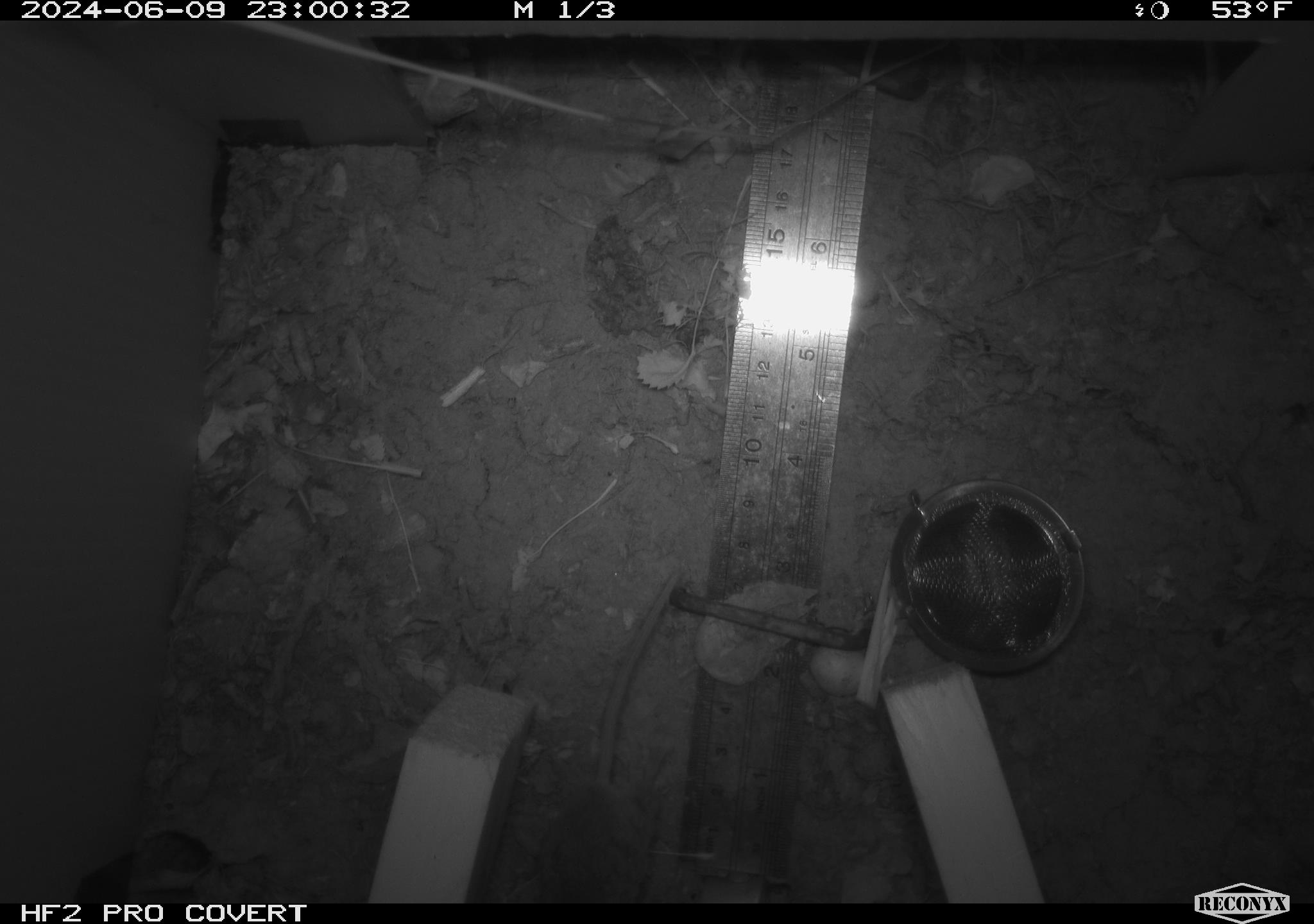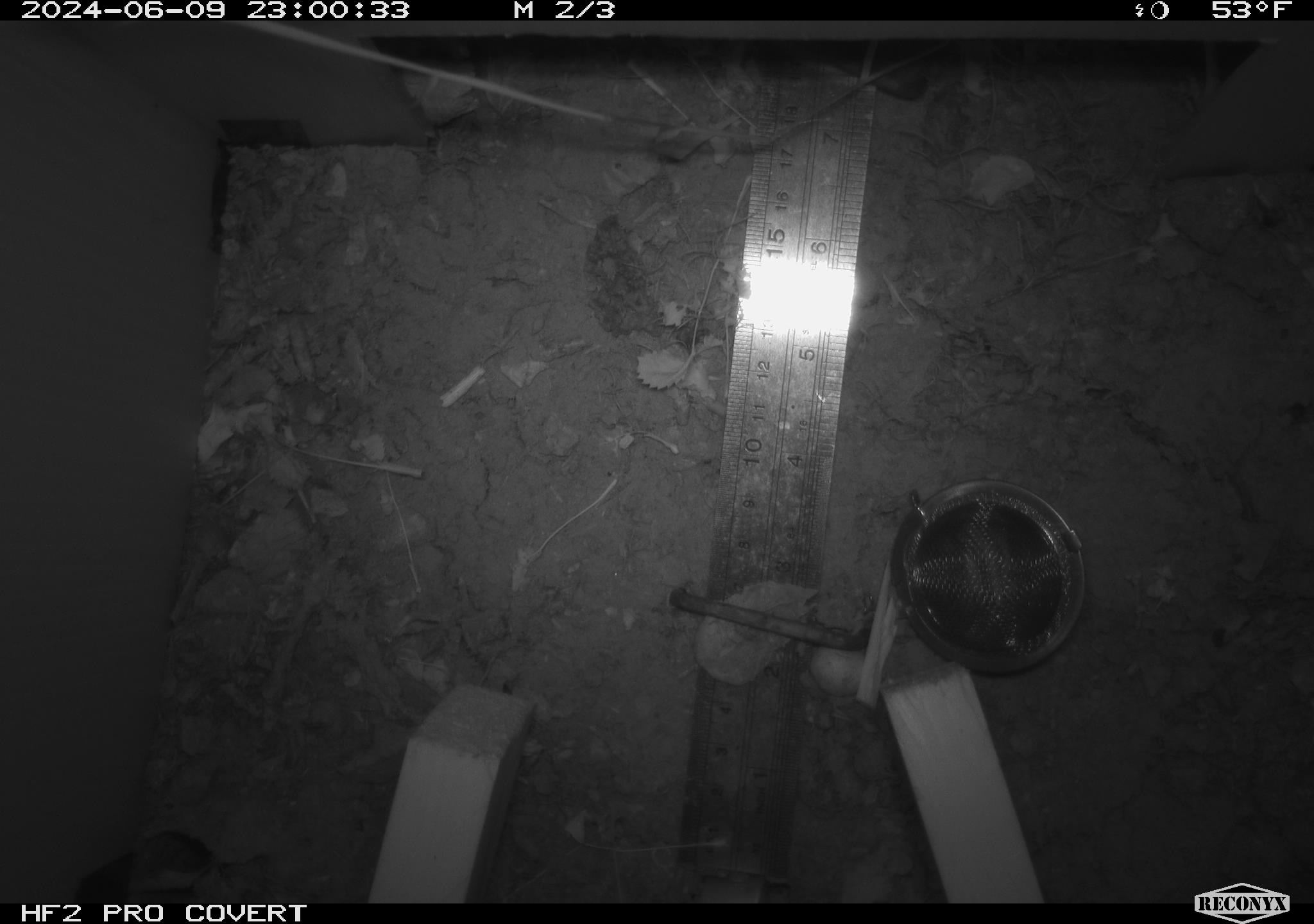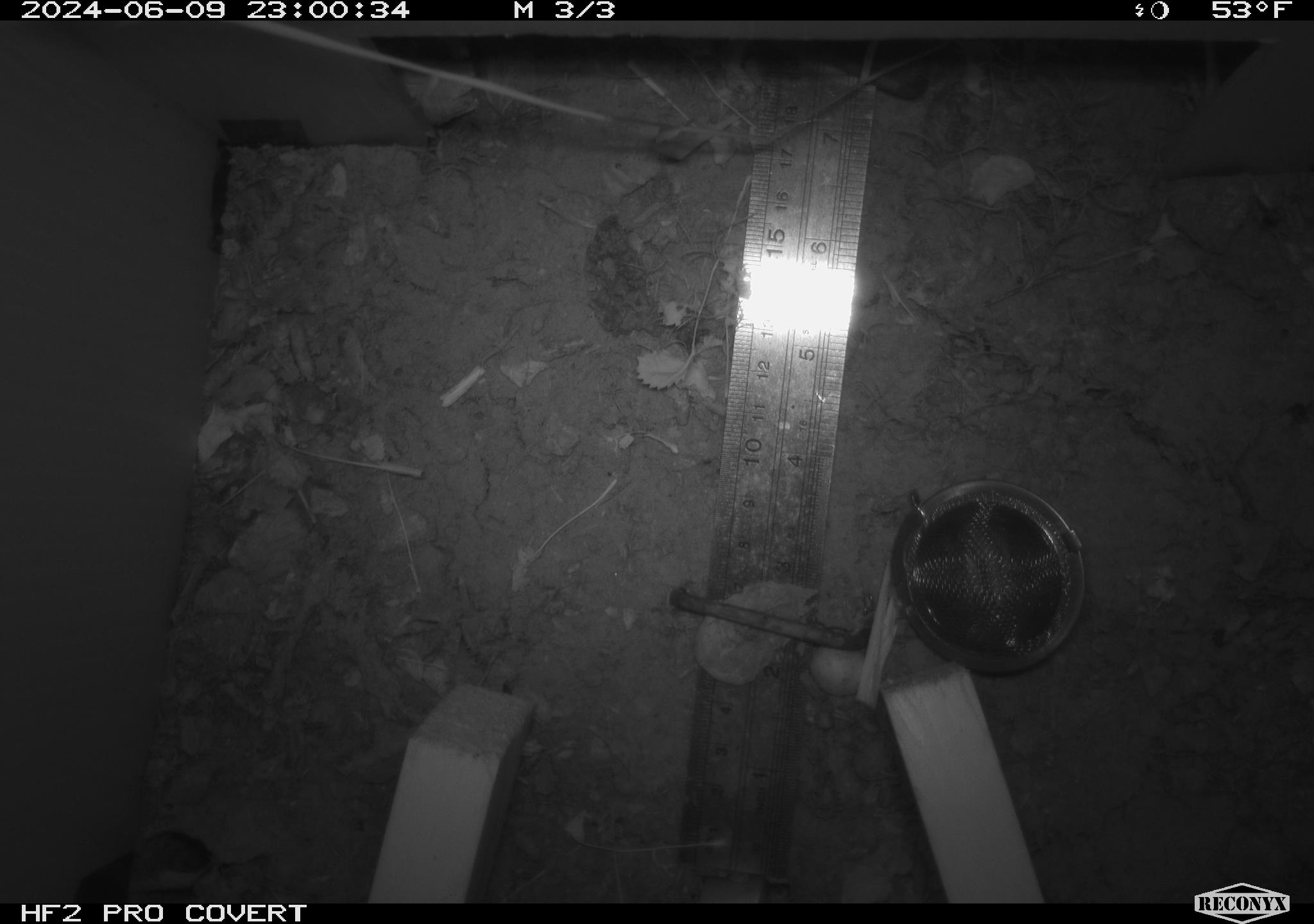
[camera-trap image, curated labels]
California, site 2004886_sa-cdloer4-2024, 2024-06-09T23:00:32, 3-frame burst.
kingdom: Animalia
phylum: Chordata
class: Mammalia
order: Rodentia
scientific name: Rodentia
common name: rodent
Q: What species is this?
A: Rodent (Rodentia).